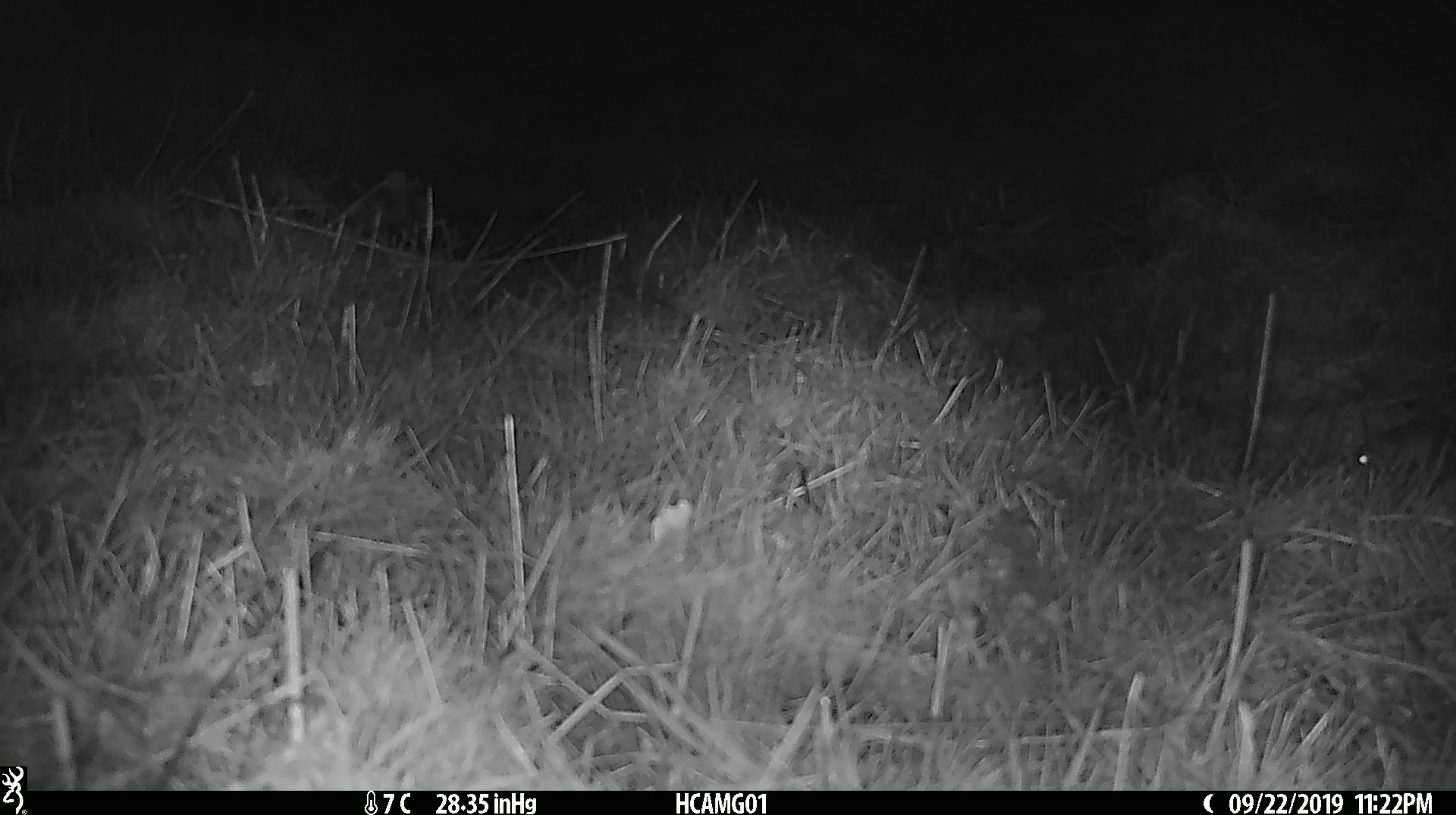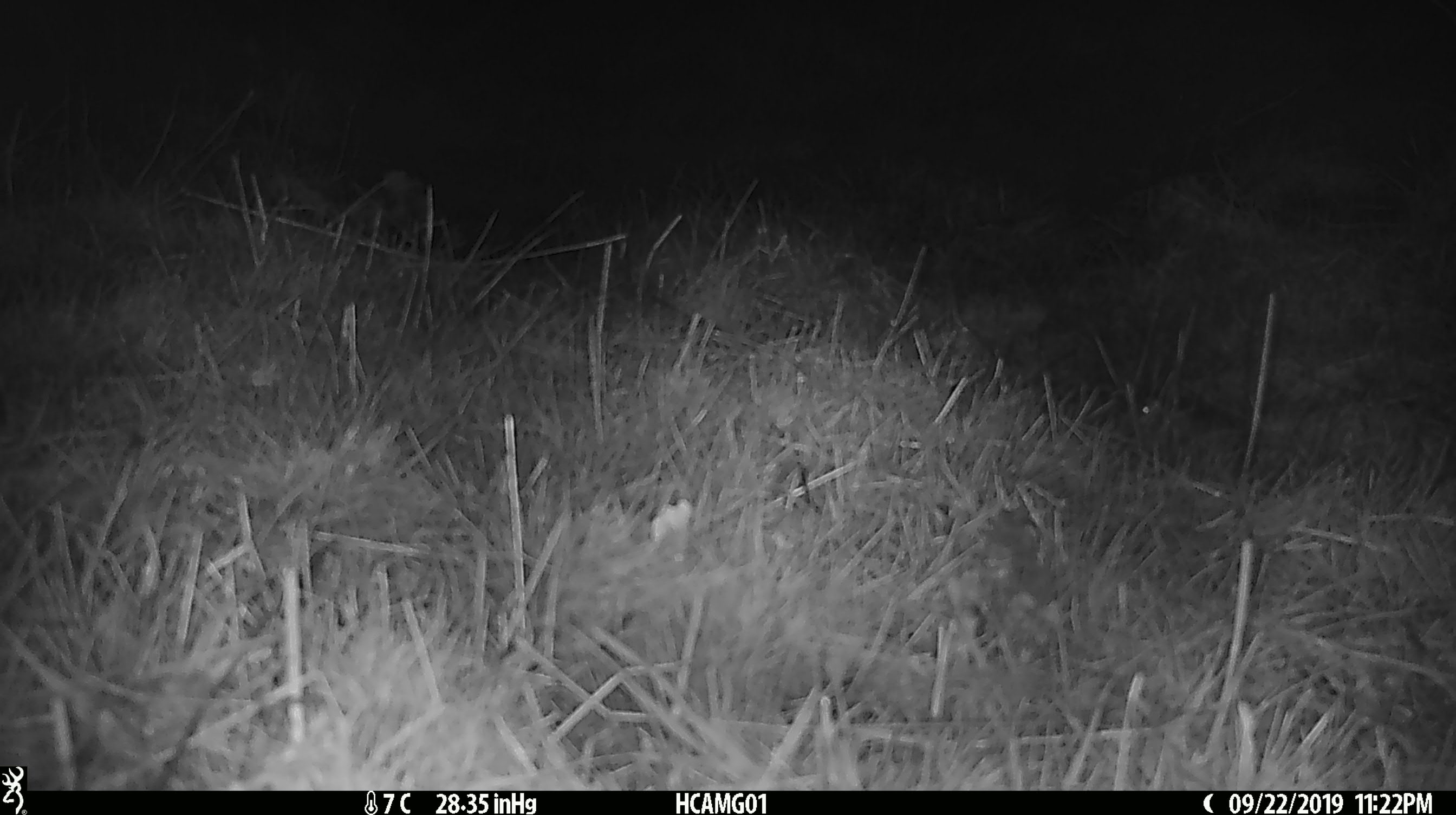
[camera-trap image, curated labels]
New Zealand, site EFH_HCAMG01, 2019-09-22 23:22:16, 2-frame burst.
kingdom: Animalia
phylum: Chordata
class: Mammalia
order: Rodentia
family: Muridae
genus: Mus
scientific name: Mus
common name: mouse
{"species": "mouse (Mus)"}